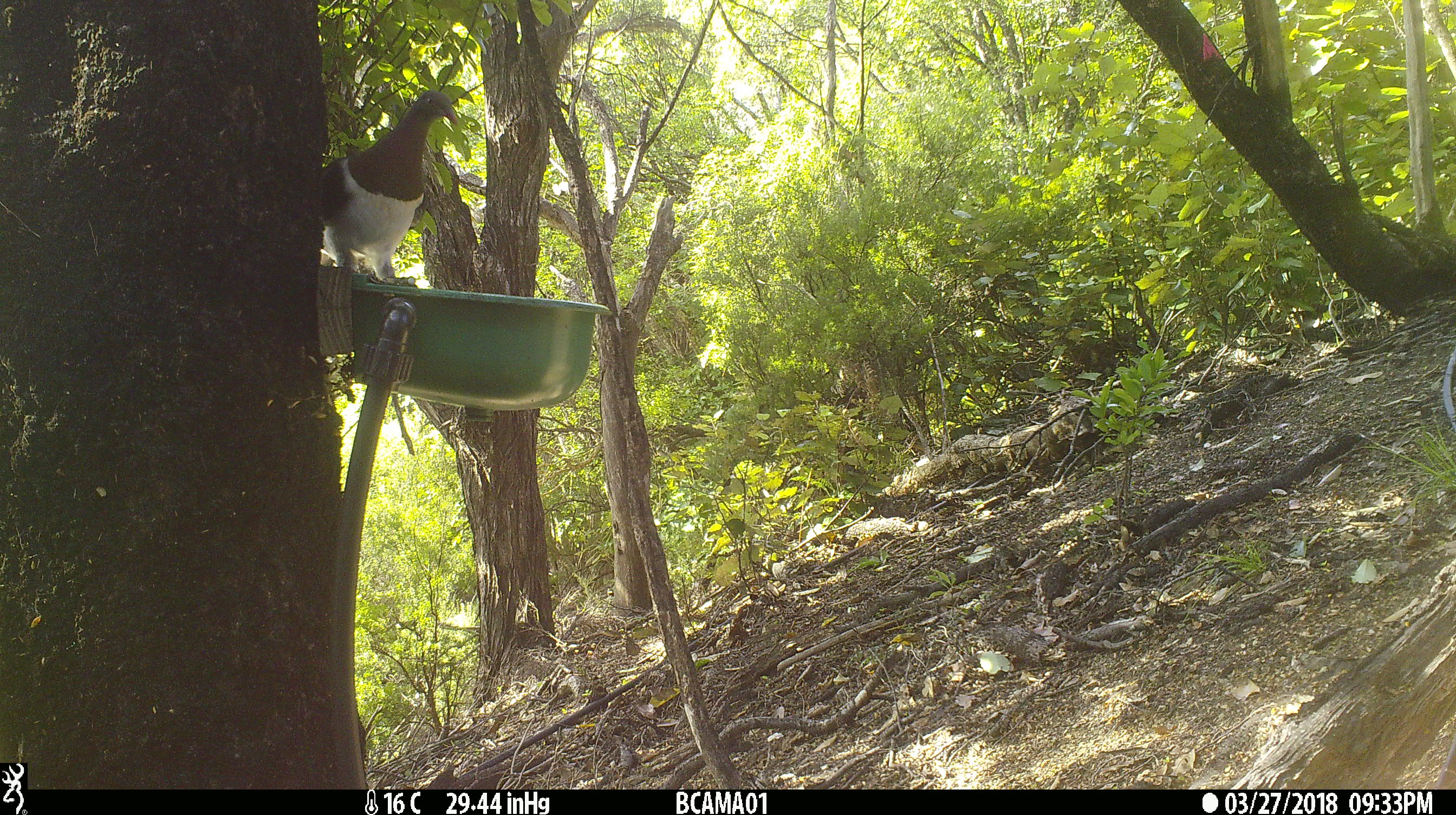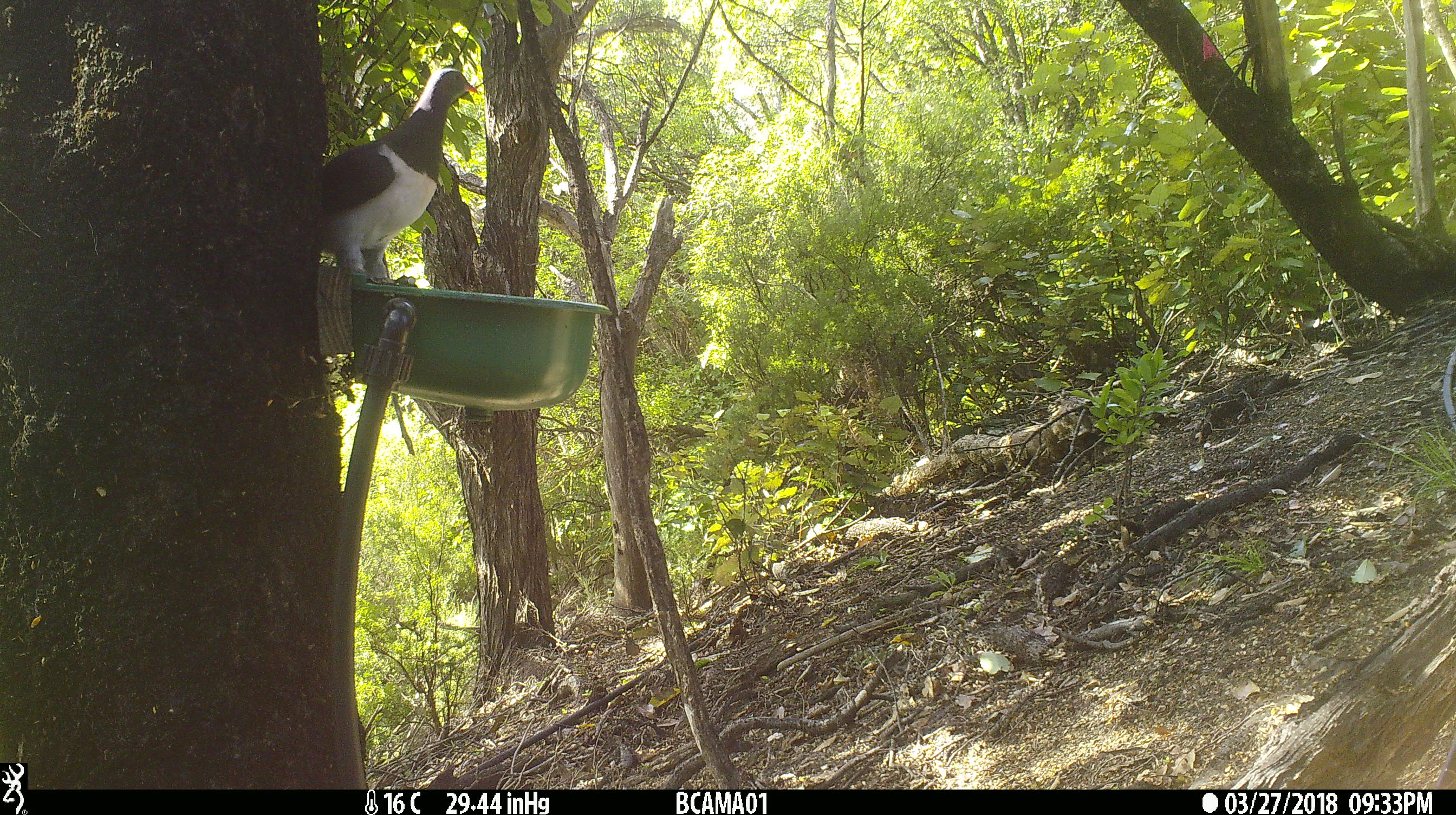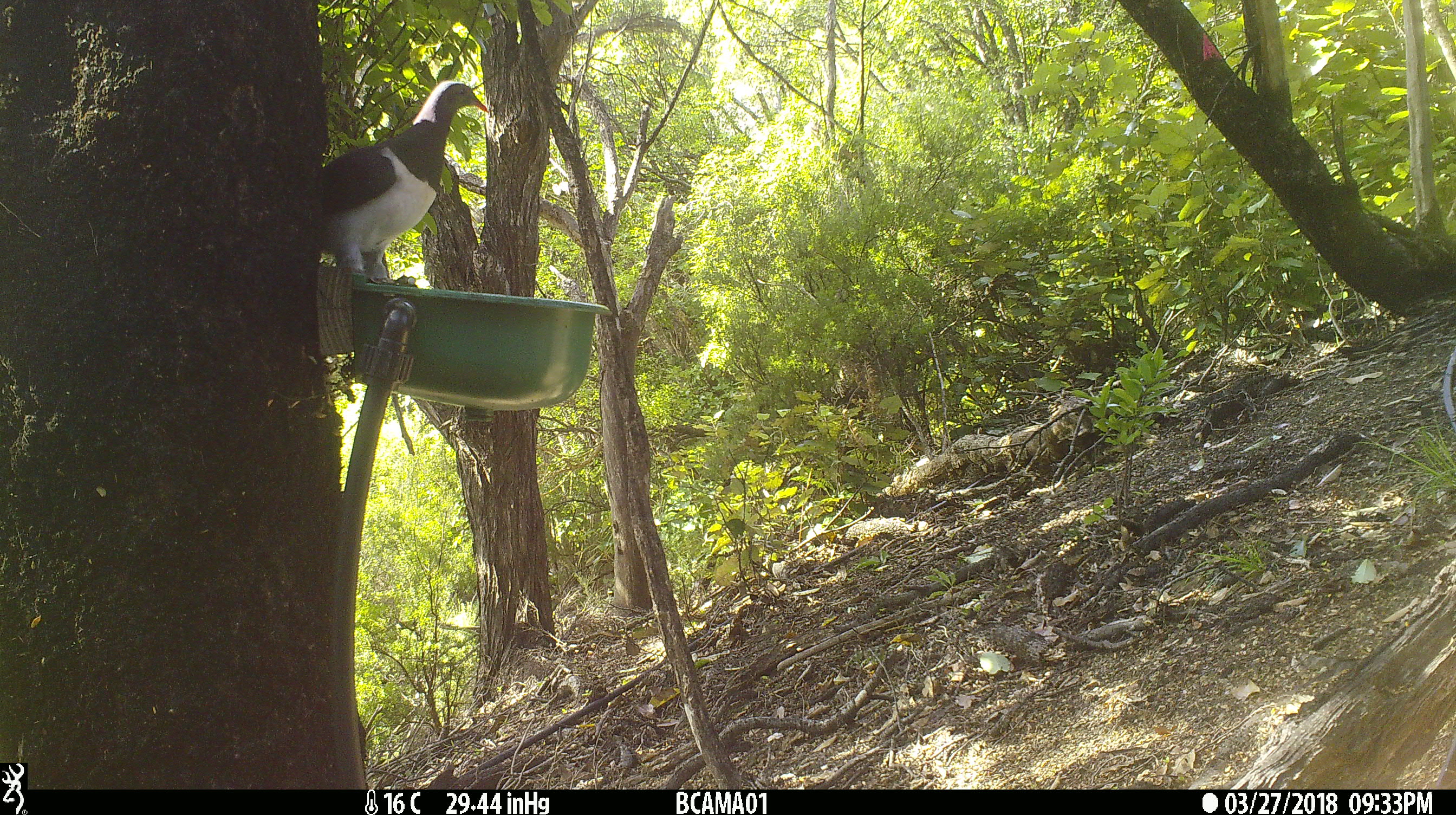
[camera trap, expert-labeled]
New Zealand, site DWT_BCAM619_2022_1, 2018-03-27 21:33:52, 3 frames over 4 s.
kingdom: Animalia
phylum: Chordata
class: Aves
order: Columbiformes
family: Columbidae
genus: Hemiphaga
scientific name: Hemiphaga novaeseelandiae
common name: new zealand pigeon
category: kereru